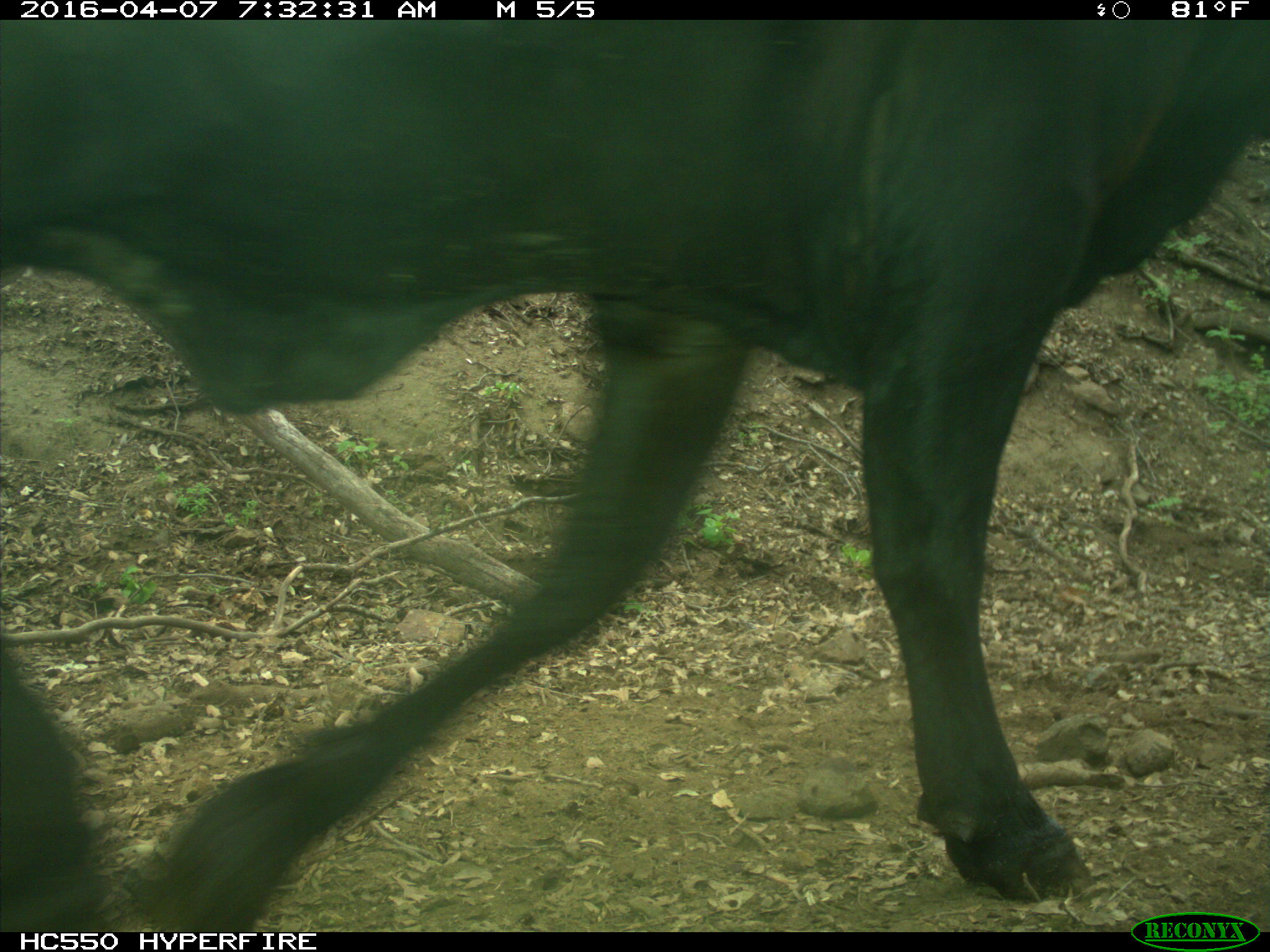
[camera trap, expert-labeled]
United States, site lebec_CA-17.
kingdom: Animalia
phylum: Chordata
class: Mammalia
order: Artiodactyla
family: Bovidae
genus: Bos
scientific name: Bos taurus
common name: domestic cow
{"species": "Bos taurus (domestic cow)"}